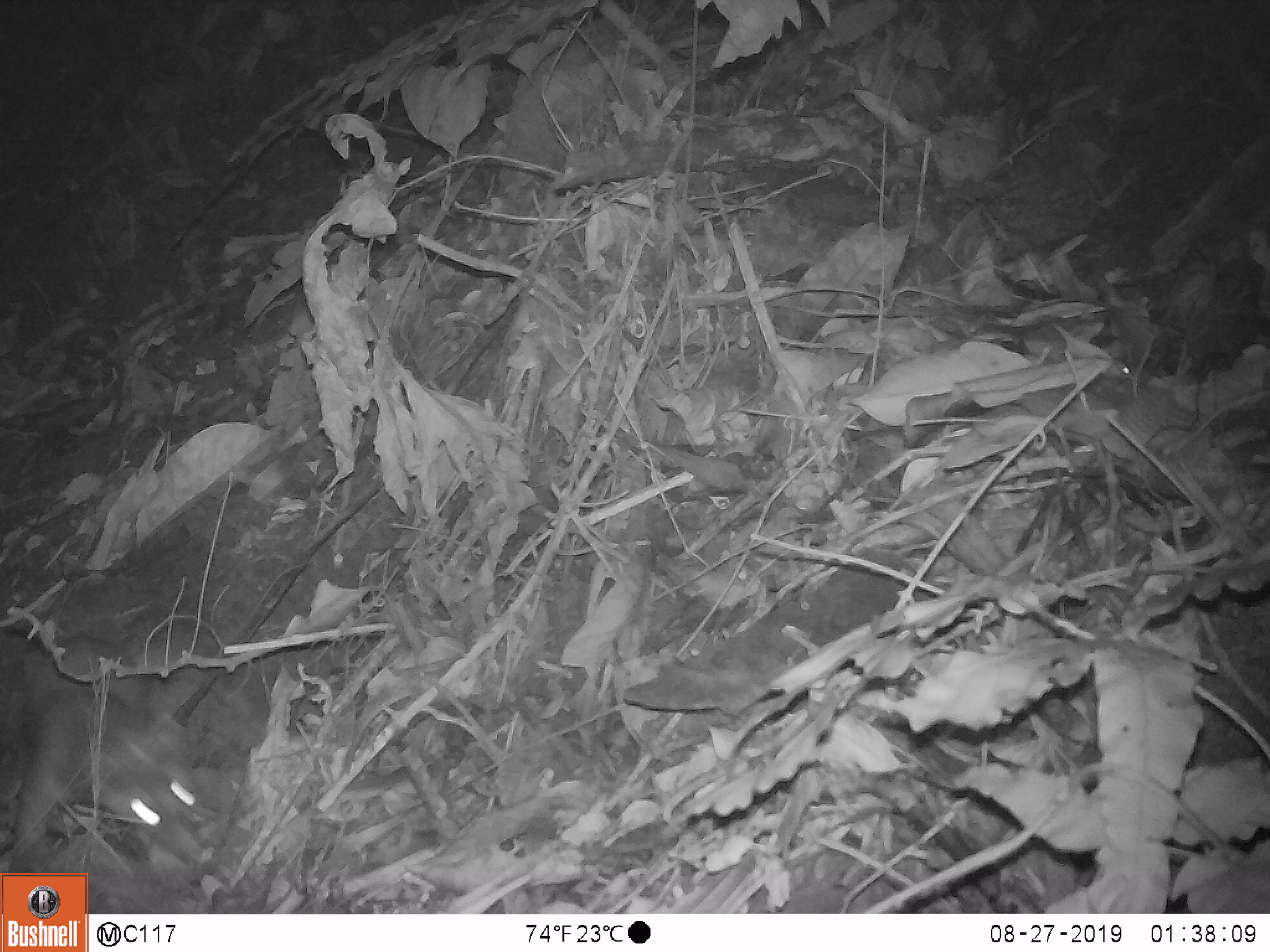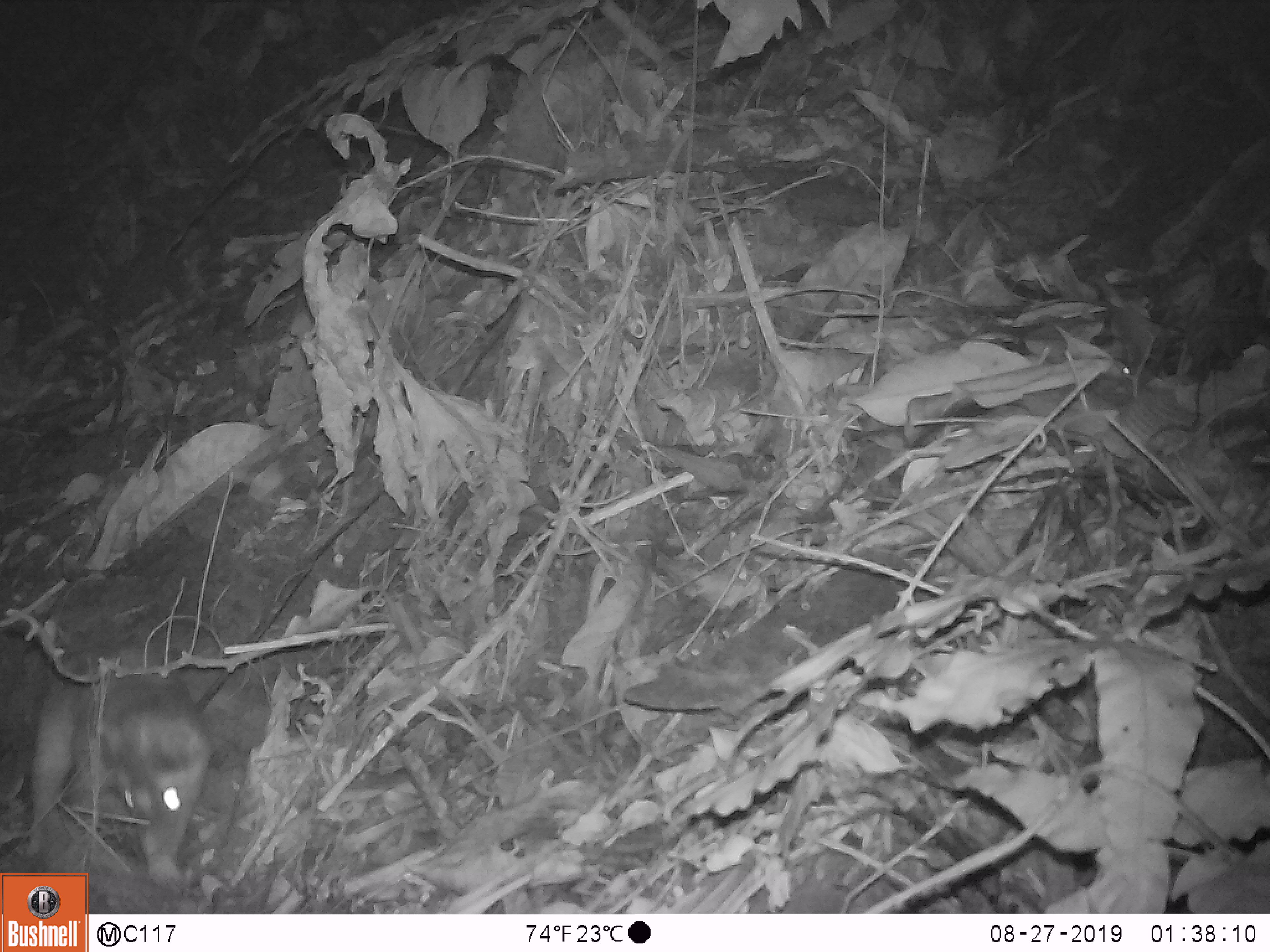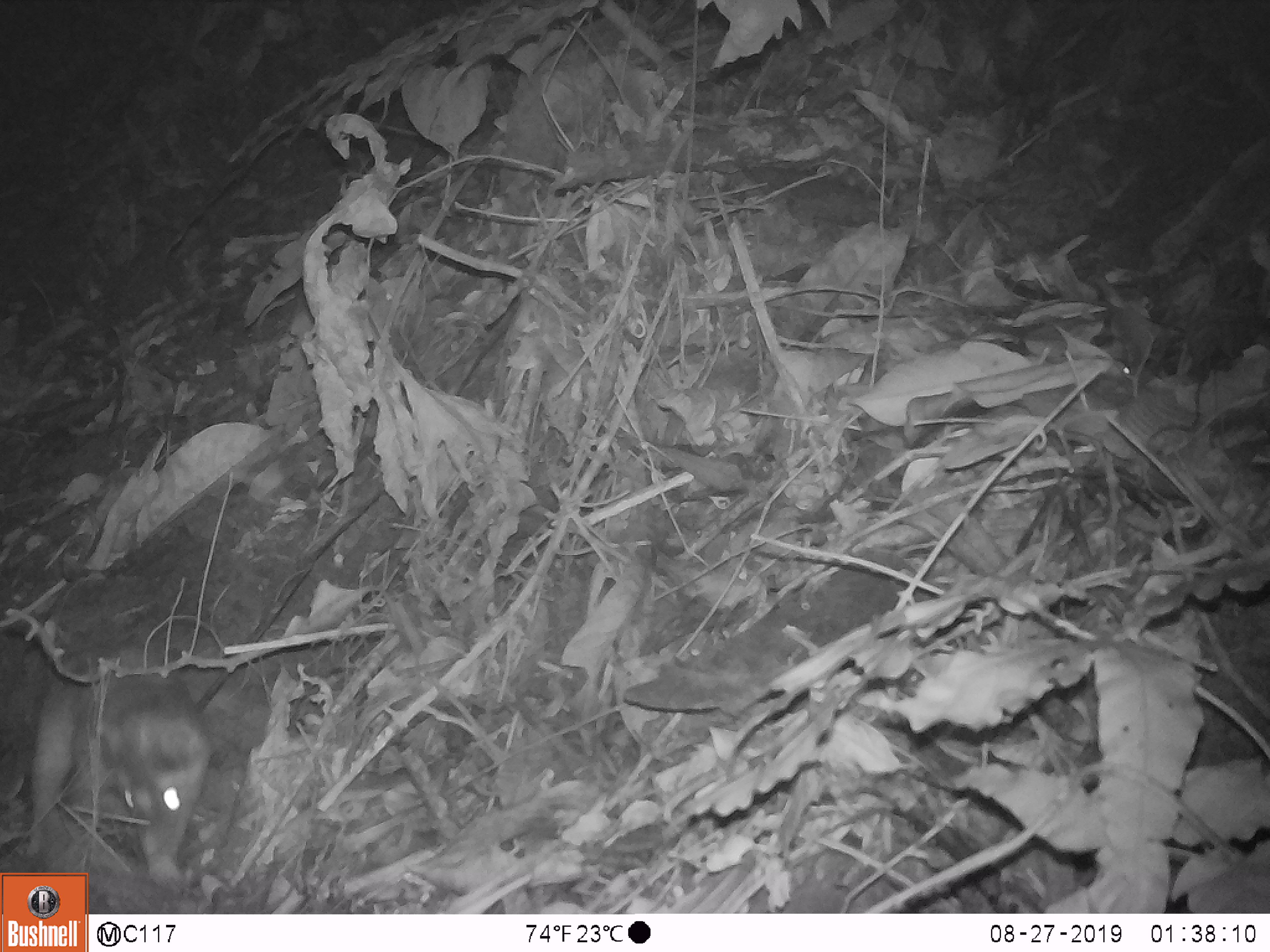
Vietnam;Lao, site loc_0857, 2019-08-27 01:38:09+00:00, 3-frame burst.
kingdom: Animalia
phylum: Chordata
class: Mammalia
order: Carnivora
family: Mustelidae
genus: Melogale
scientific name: Melogale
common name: ferret badger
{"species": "ferret badger (Melogale)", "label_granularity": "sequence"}